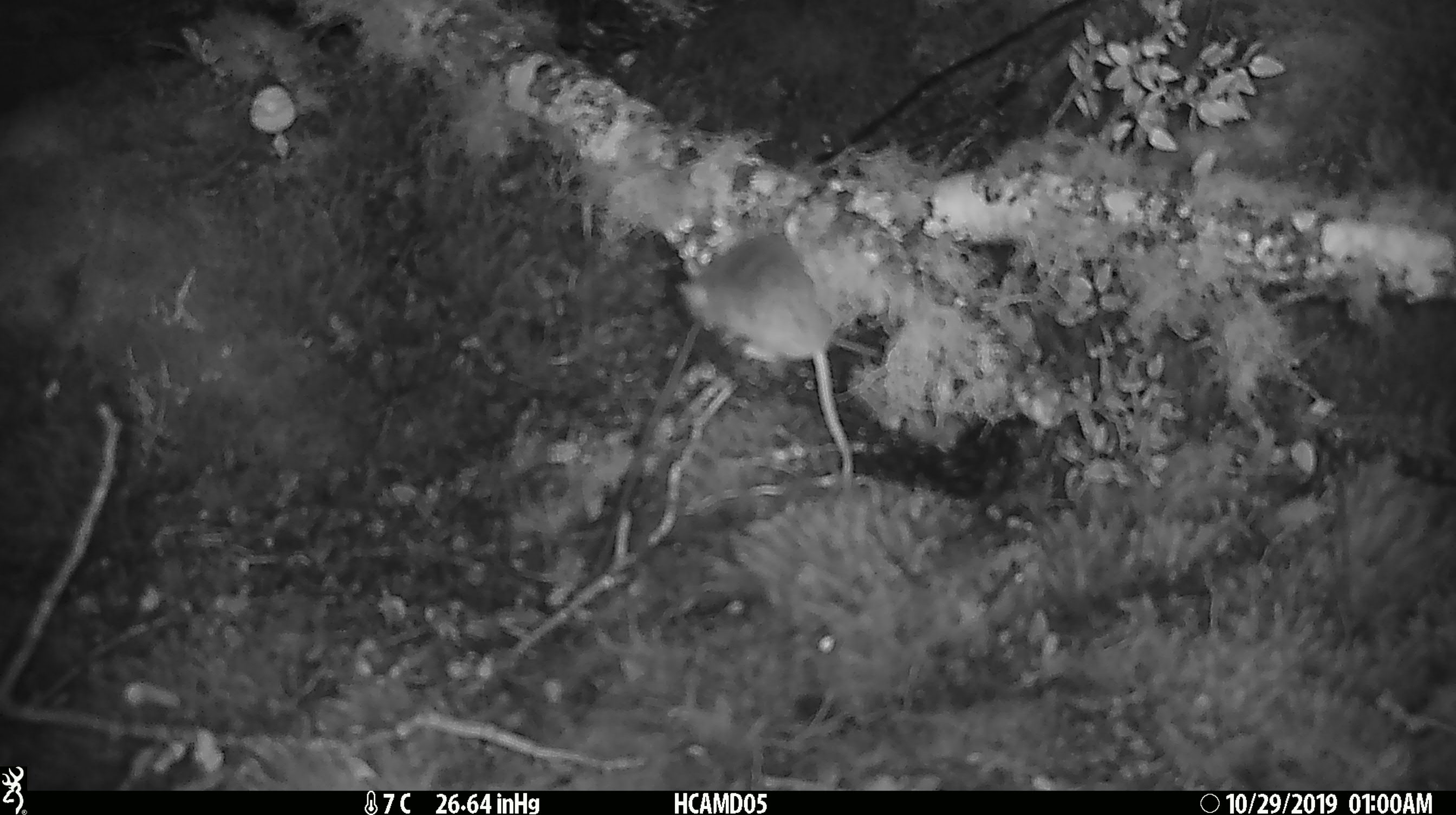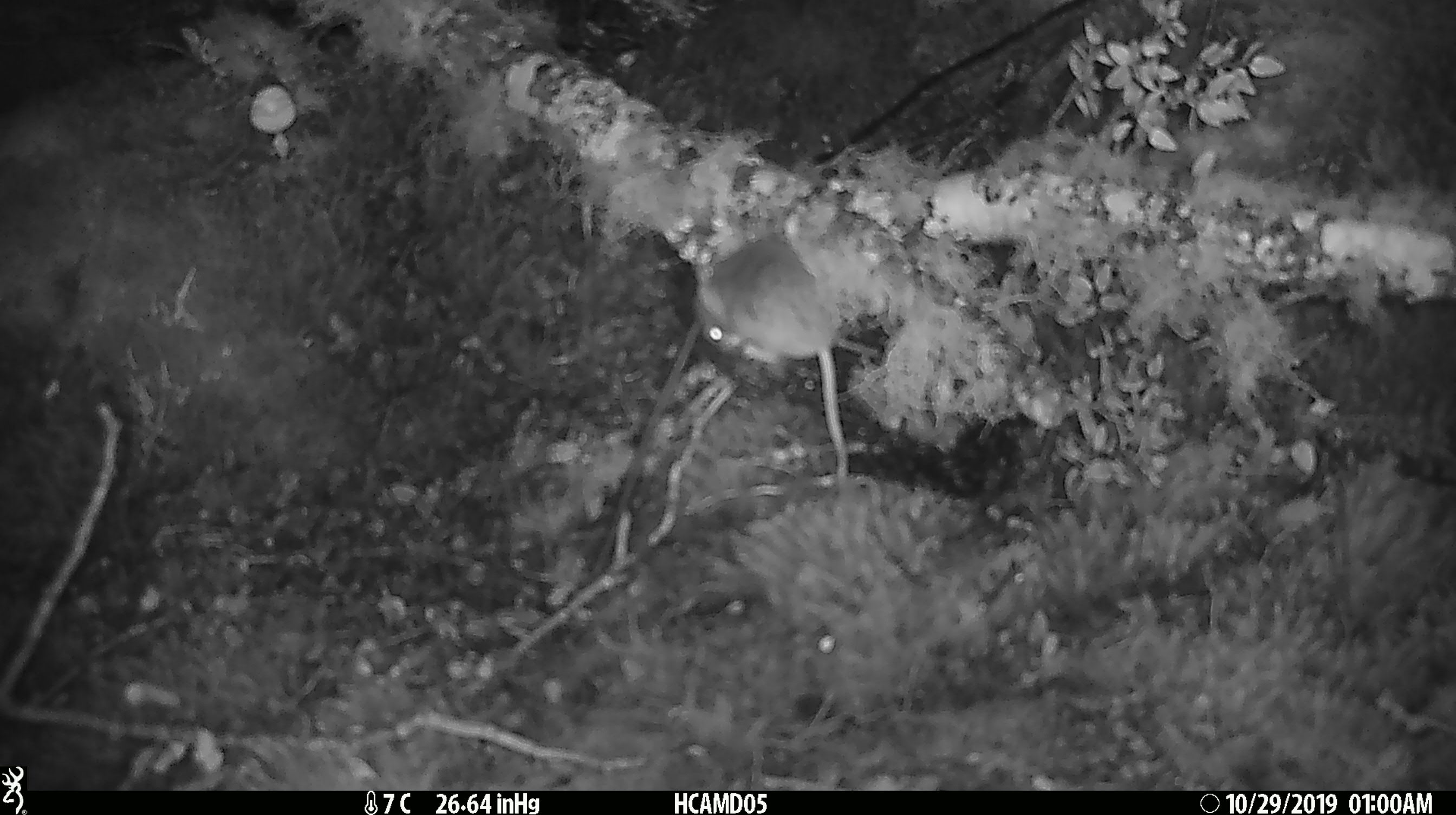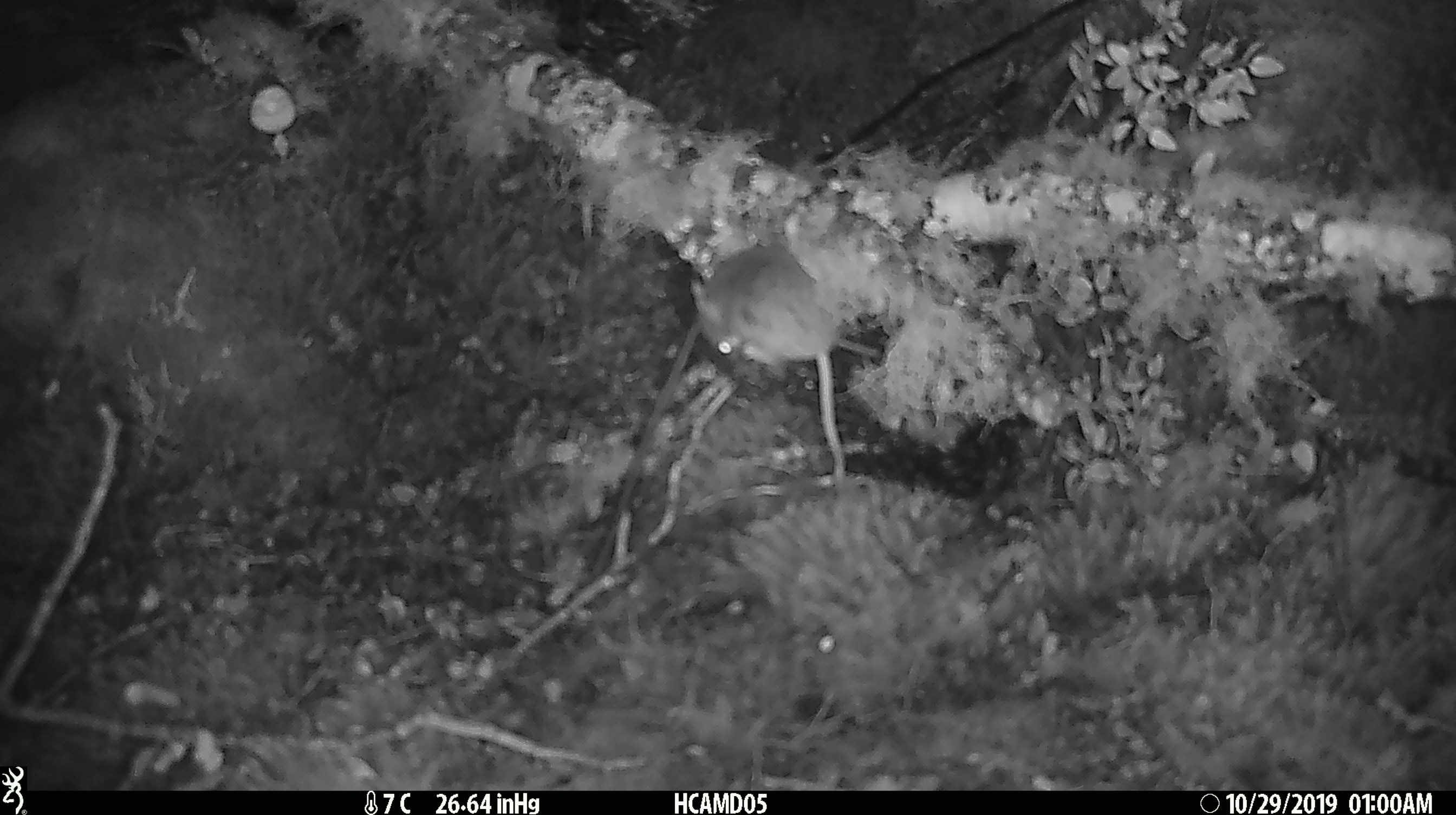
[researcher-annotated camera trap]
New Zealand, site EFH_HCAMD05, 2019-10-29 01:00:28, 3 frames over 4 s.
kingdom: Animalia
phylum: Chordata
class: Mammalia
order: Rodentia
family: Muridae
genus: Mus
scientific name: Mus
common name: mouse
Mouse (Mus).